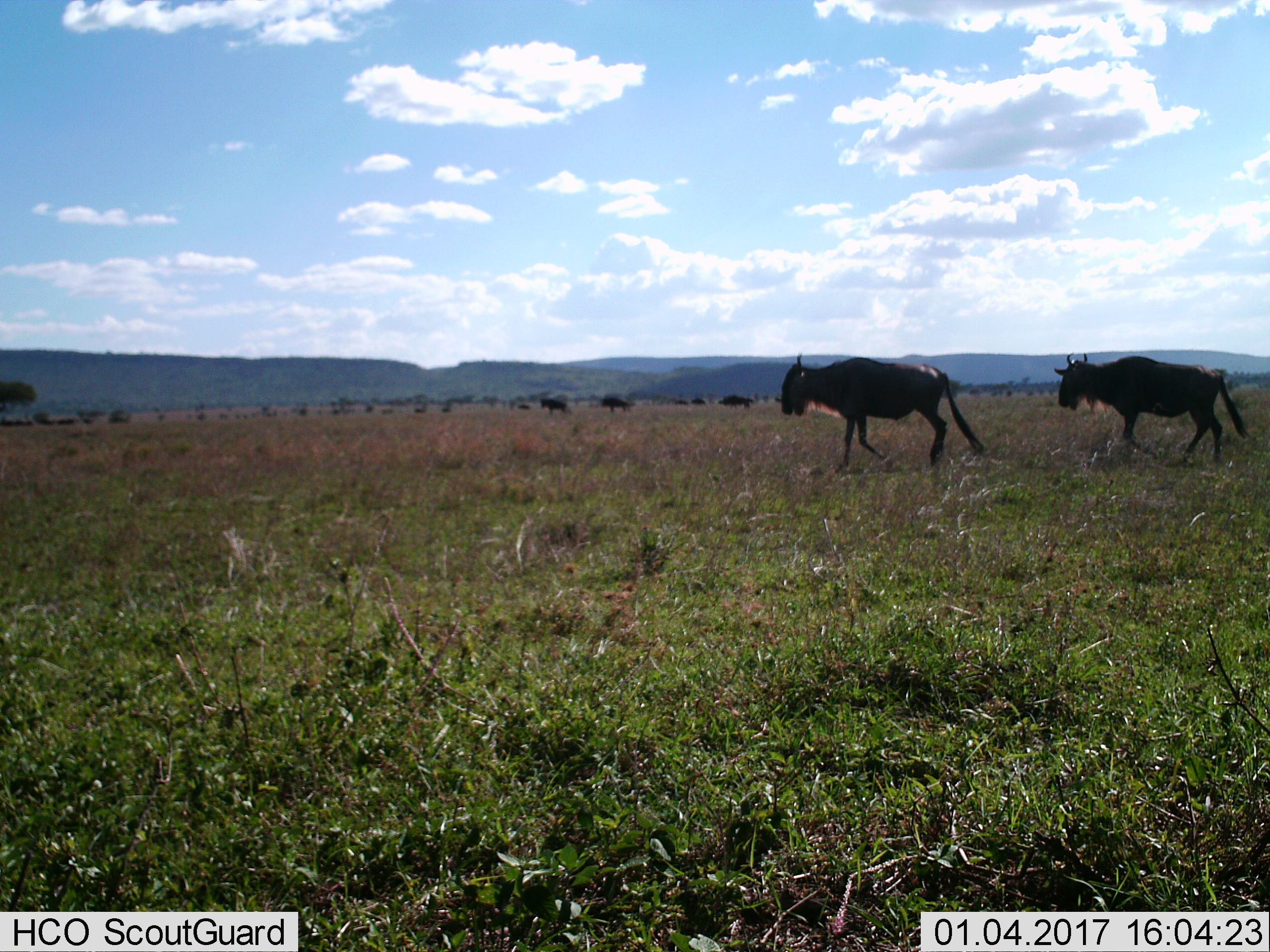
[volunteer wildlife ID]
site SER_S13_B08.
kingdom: Animalia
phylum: Chordata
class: Mammalia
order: Artiodactyla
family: Bovidae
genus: Connochaetes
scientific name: Connochaetes taurinus taurinus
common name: blue wildebeest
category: wildebeestblue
Wildebeestblue (blue wildebeest) (Connochaetes taurinus taurinus), count 3. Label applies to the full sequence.